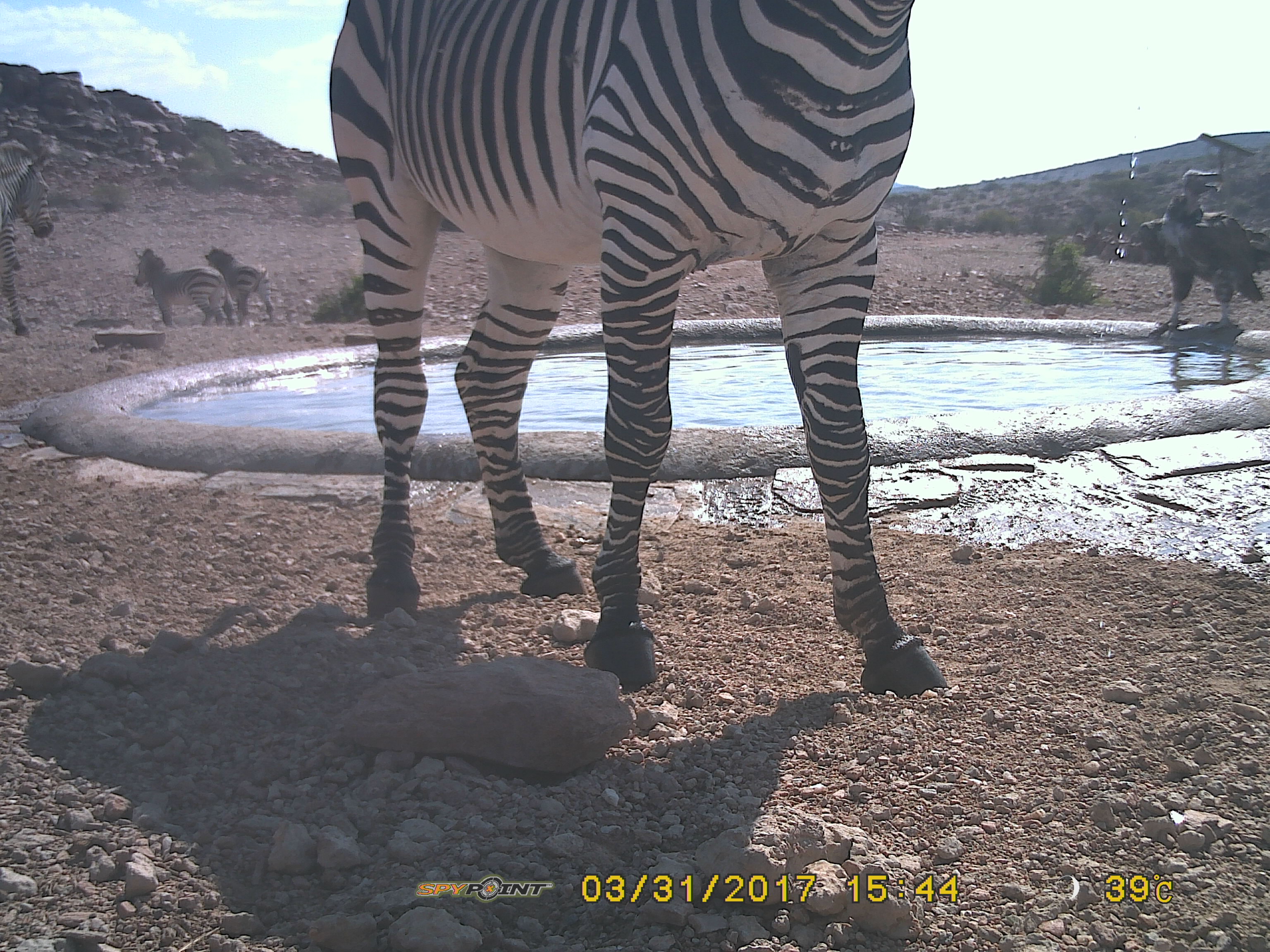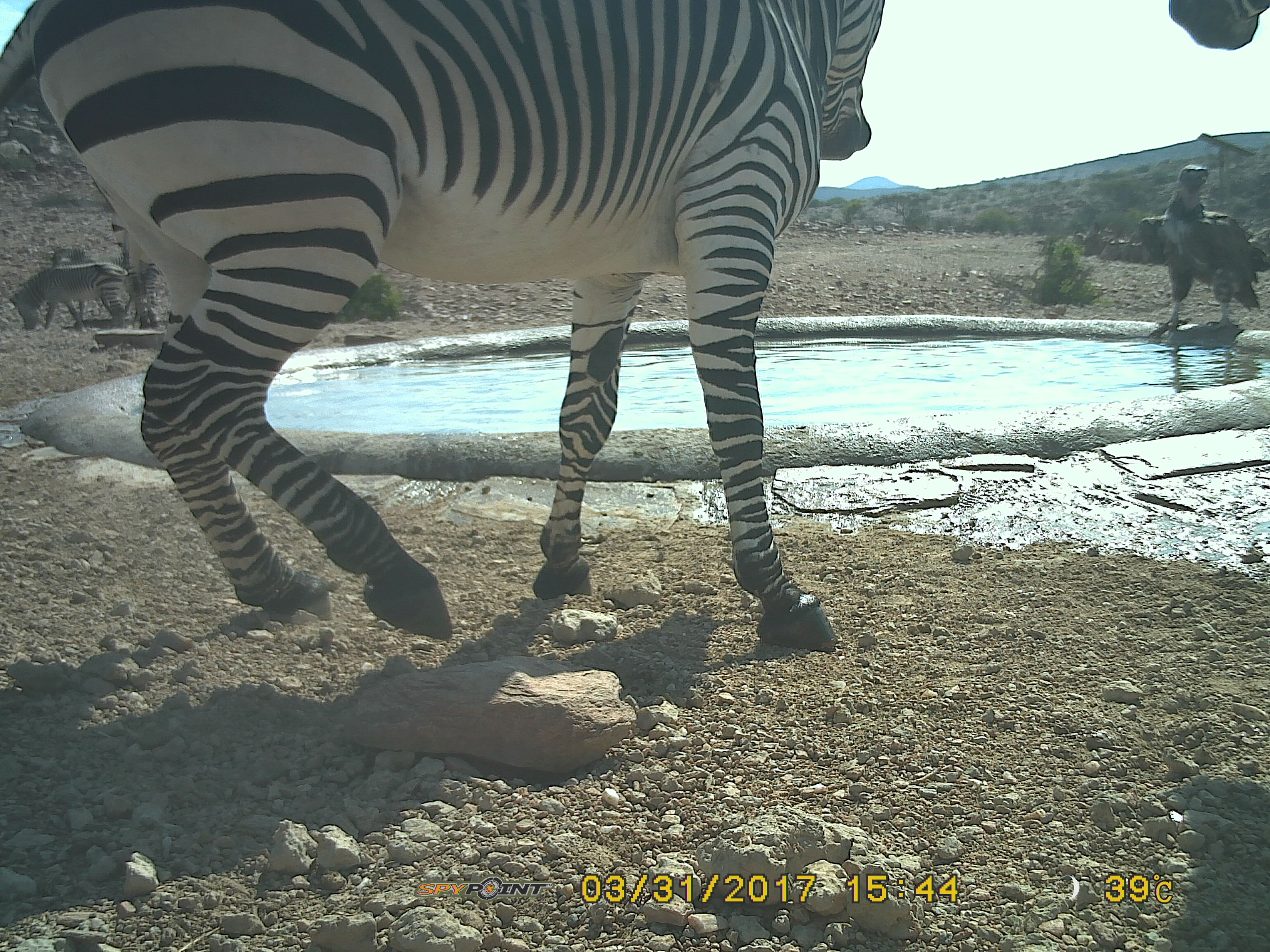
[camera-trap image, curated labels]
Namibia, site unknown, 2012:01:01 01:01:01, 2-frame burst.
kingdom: Animalia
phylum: Chordata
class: Mammalia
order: Perissodactyla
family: Equidae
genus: Equus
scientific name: Equus zebra hartmannae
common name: hartmann's mountain zebra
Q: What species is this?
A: Equus zebra hartmannae (hartmann's mountain zebra).